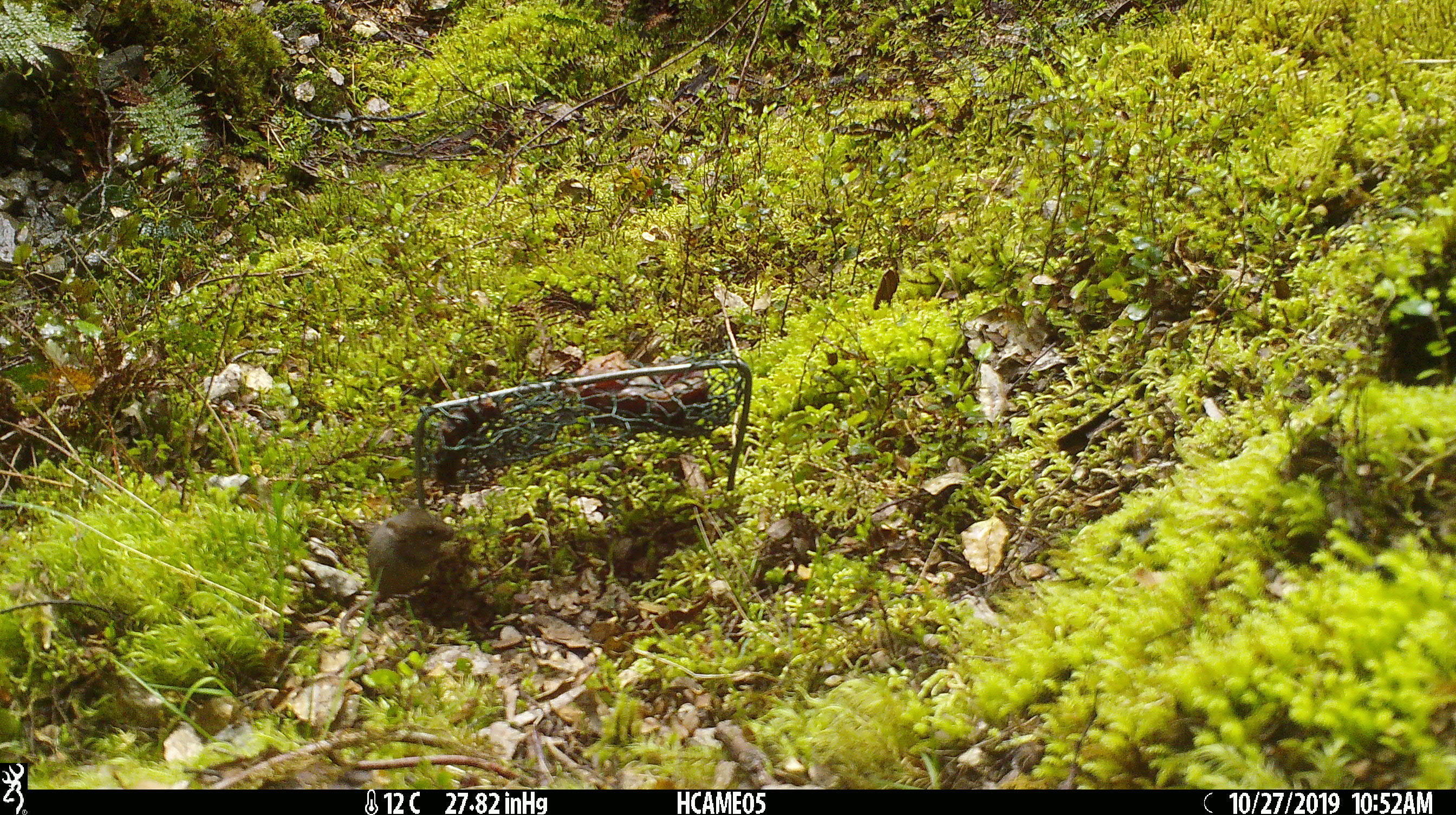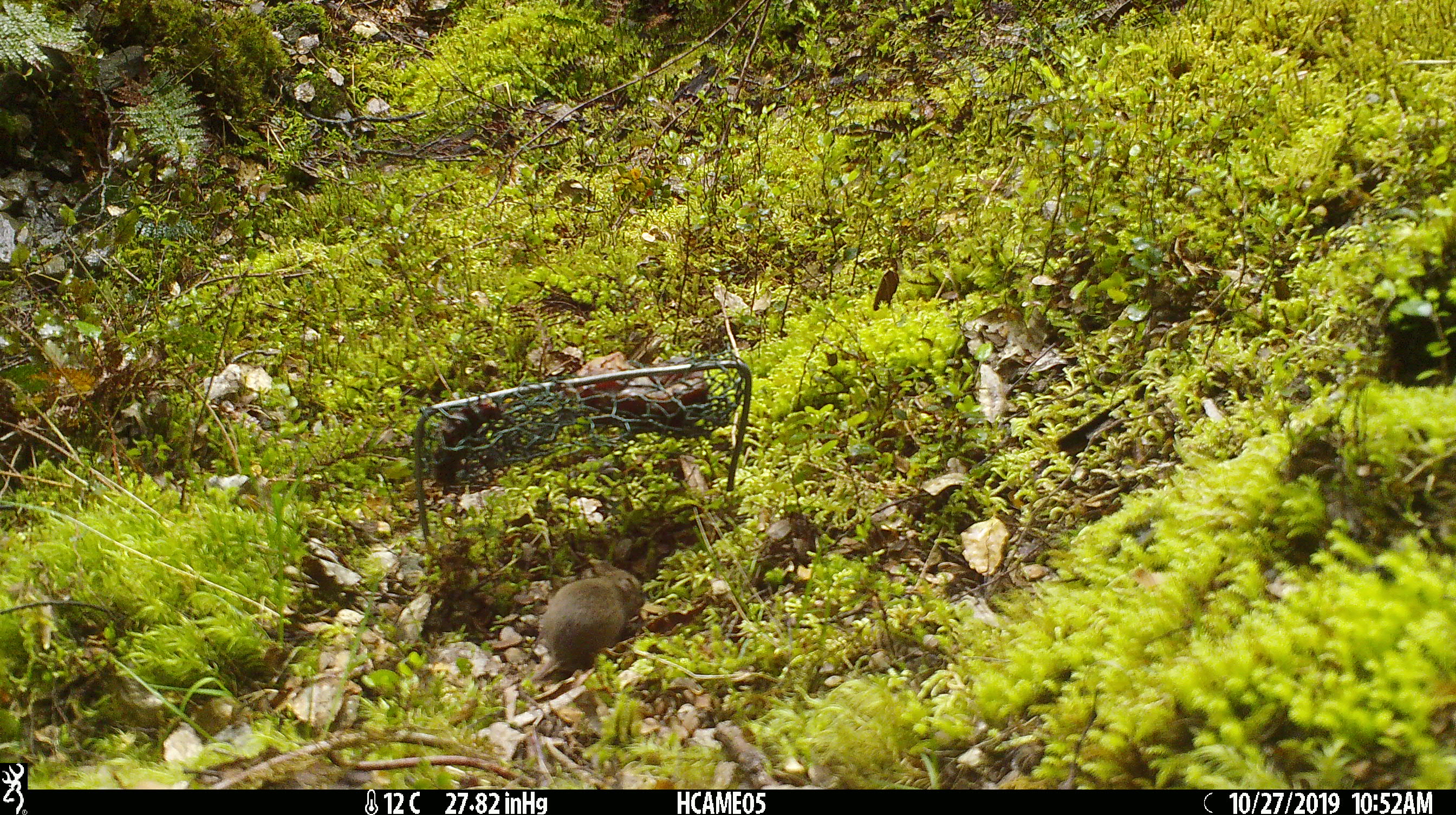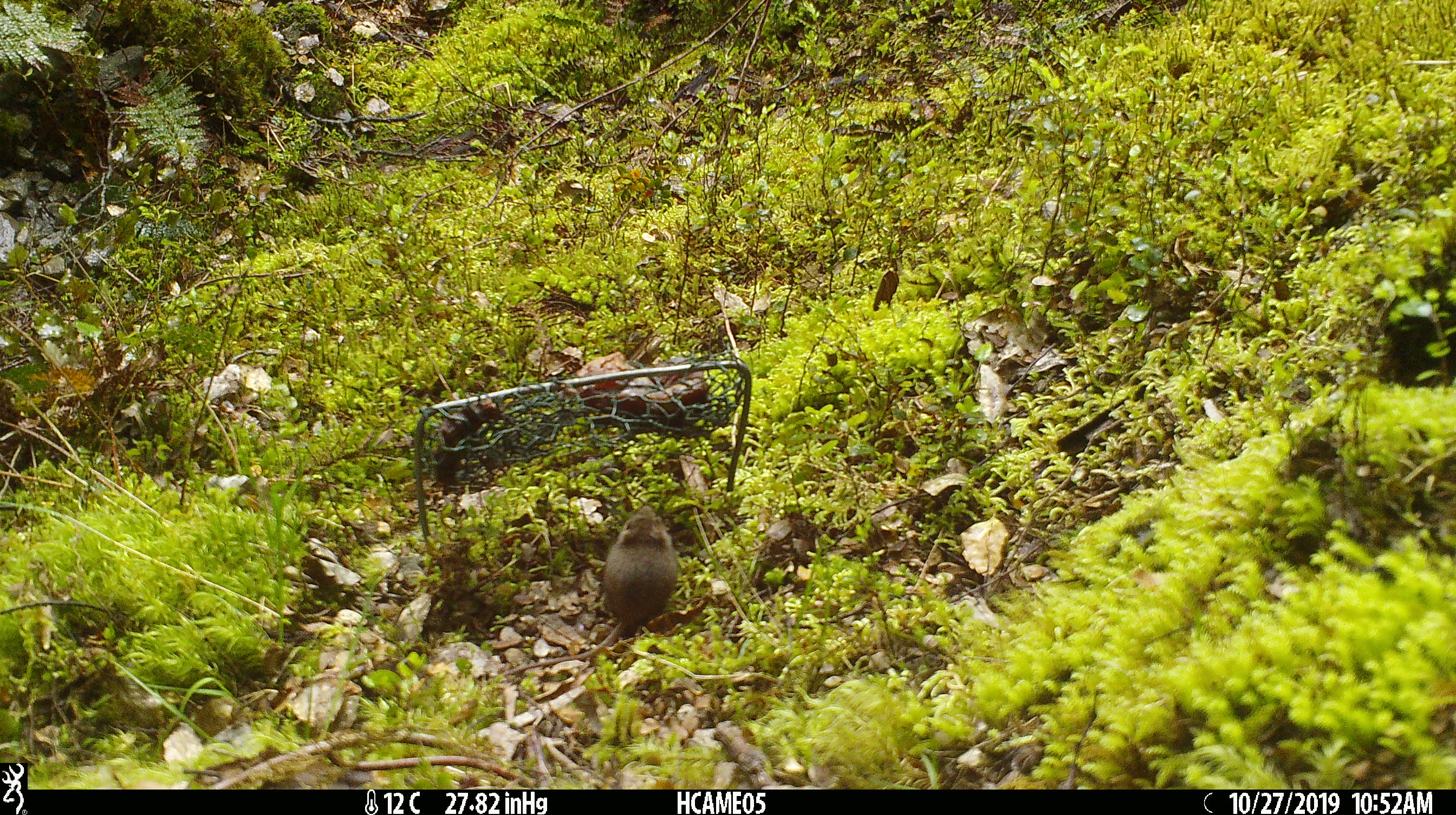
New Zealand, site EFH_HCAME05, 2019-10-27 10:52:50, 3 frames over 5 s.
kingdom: Animalia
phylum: Chordata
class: Mammalia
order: Rodentia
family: Muridae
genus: Mus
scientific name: Mus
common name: mouse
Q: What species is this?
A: Mouse (Mus).